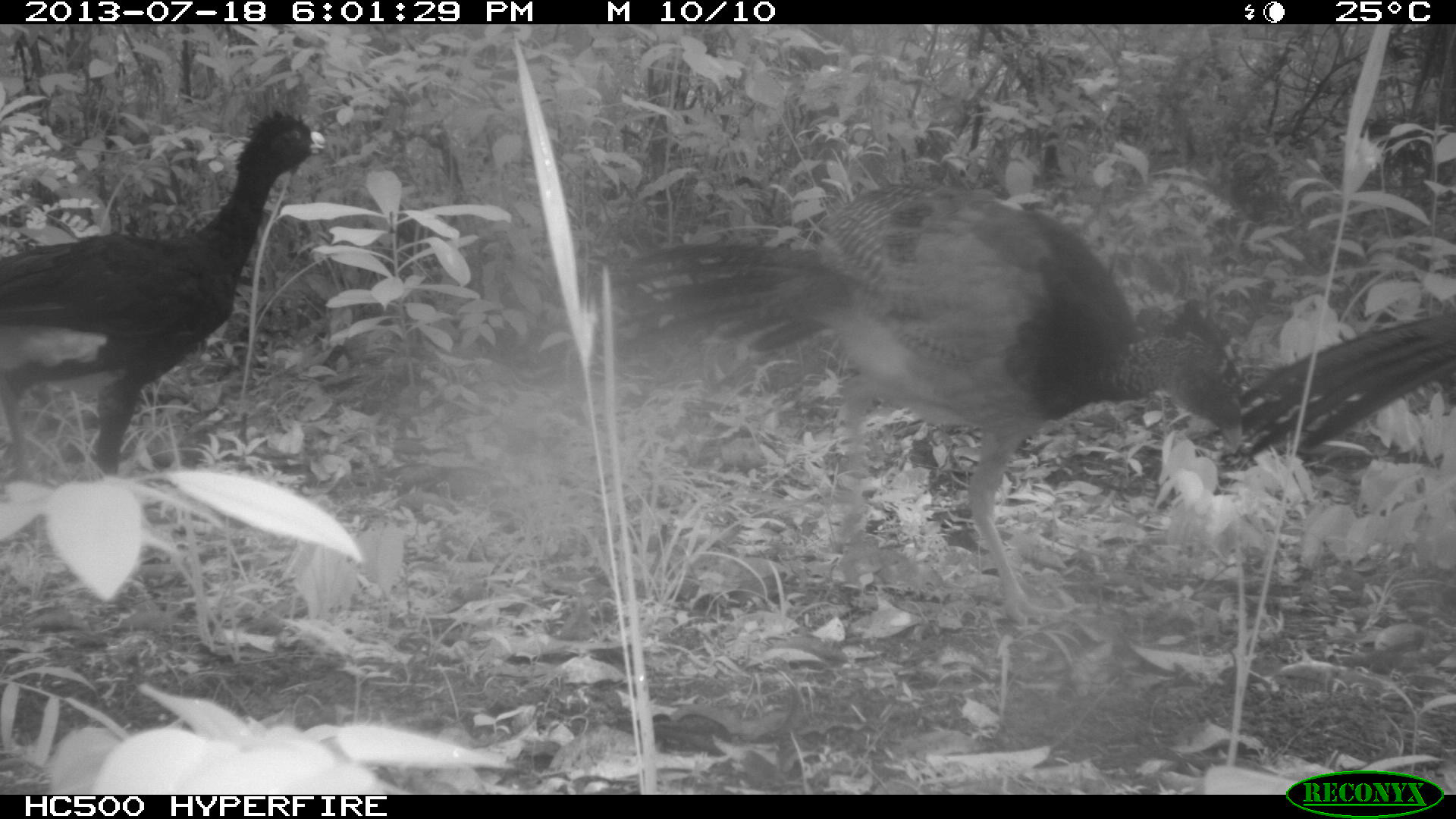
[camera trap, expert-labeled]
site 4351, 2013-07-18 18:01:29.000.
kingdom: Animalia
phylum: Chordata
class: Aves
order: Galliformes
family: Cracidae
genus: Crax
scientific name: Crax rubra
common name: great curassow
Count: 5.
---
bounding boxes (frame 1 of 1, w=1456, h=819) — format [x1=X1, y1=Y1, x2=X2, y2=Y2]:
crax rubra: [x1=611, y1=183, x2=1243, y2=624]; [x1=0, y1=109, x2=328, y2=476]; [x1=1233, y1=306, x2=1456, y2=461]